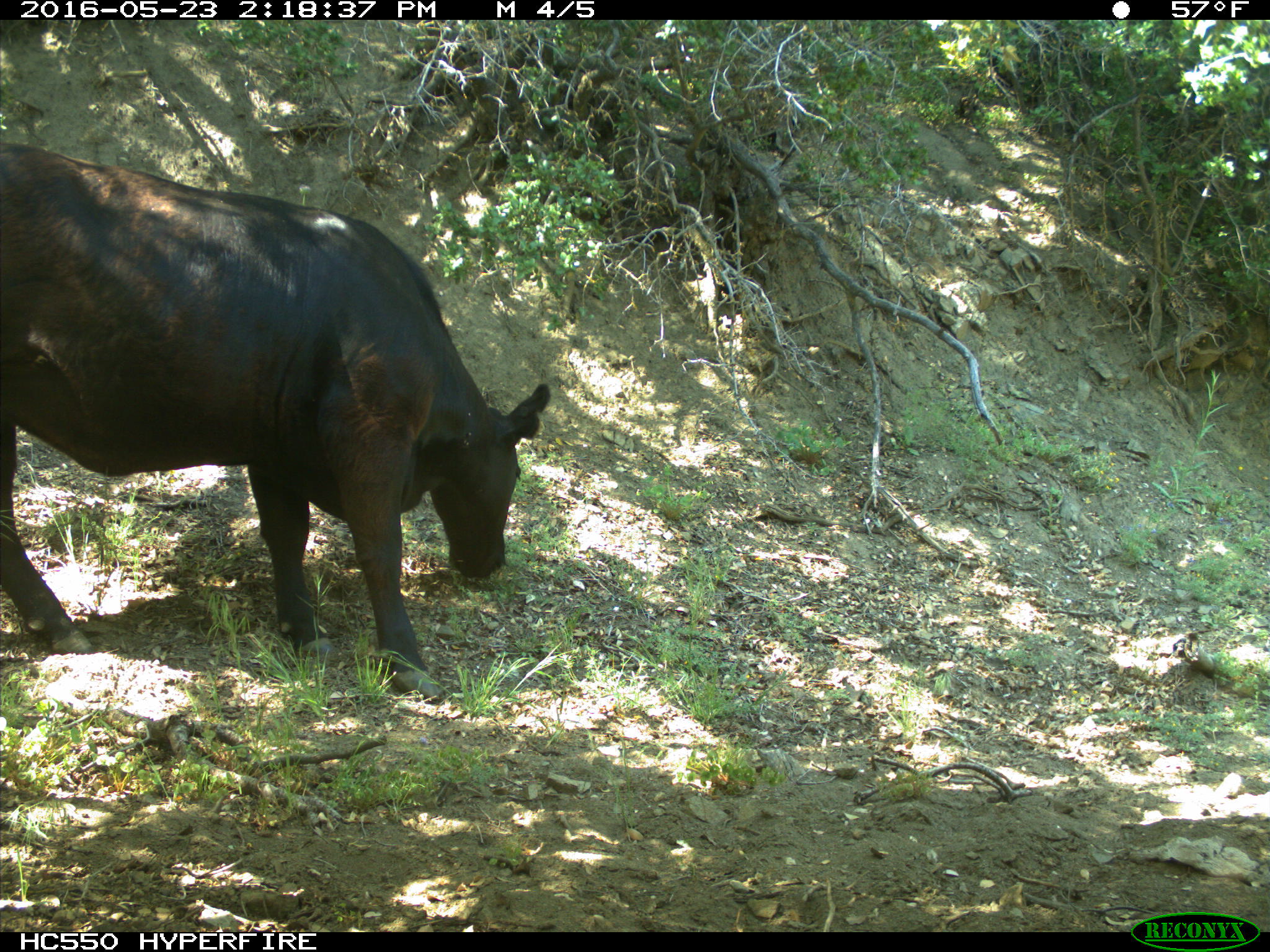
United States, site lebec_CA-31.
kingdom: Animalia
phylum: Chordata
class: Mammalia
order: Artiodactyla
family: Bovidae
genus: Bos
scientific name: Bos taurus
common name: domestic cow